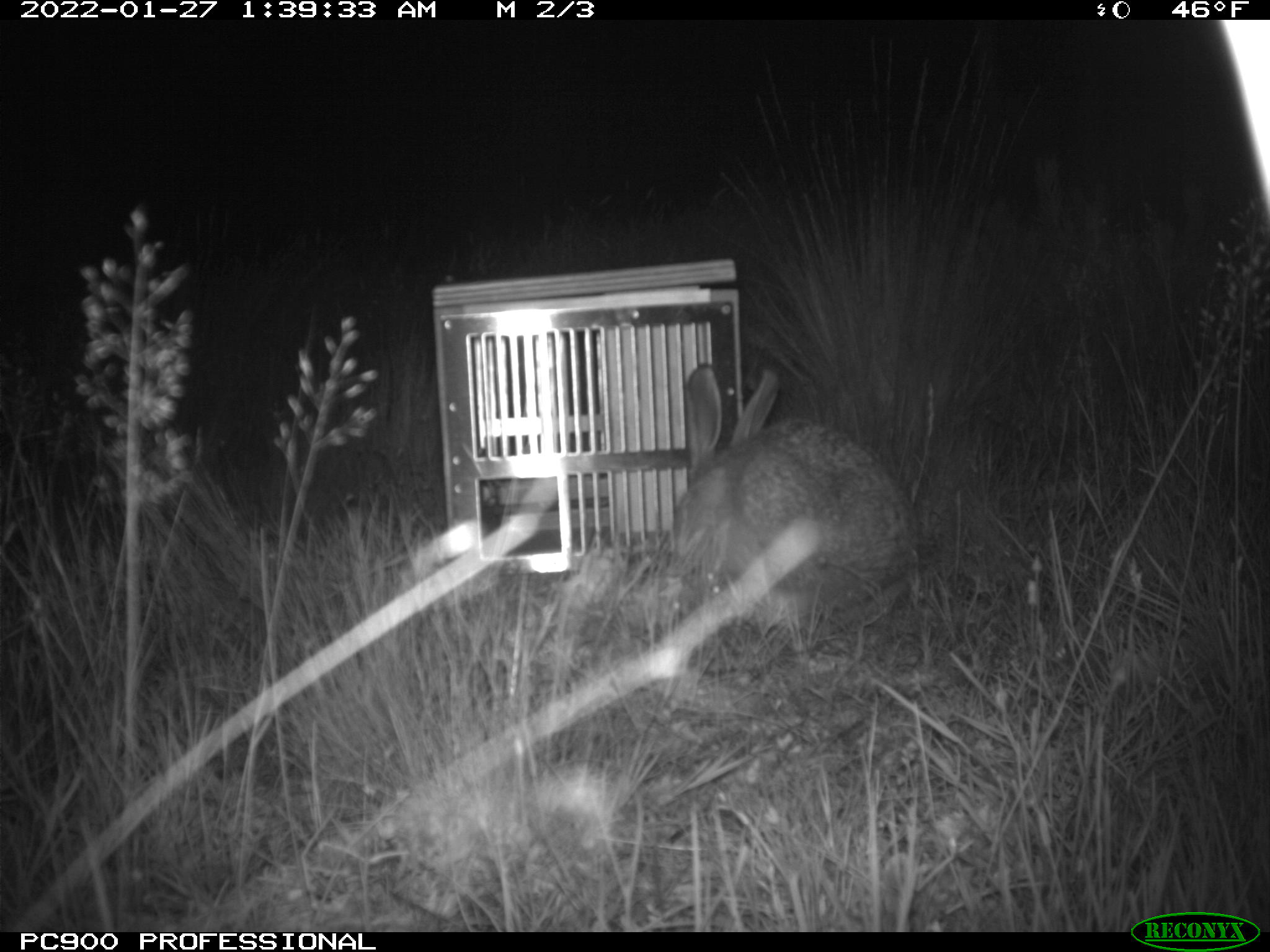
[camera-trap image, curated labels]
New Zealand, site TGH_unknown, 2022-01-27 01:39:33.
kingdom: Animalia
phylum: Chordata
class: Mammalia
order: Lagomorpha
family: Leporidae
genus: Lepus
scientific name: Lepus europaeus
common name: brown hare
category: hare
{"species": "hare (brown hare) (Lepus europaeus)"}